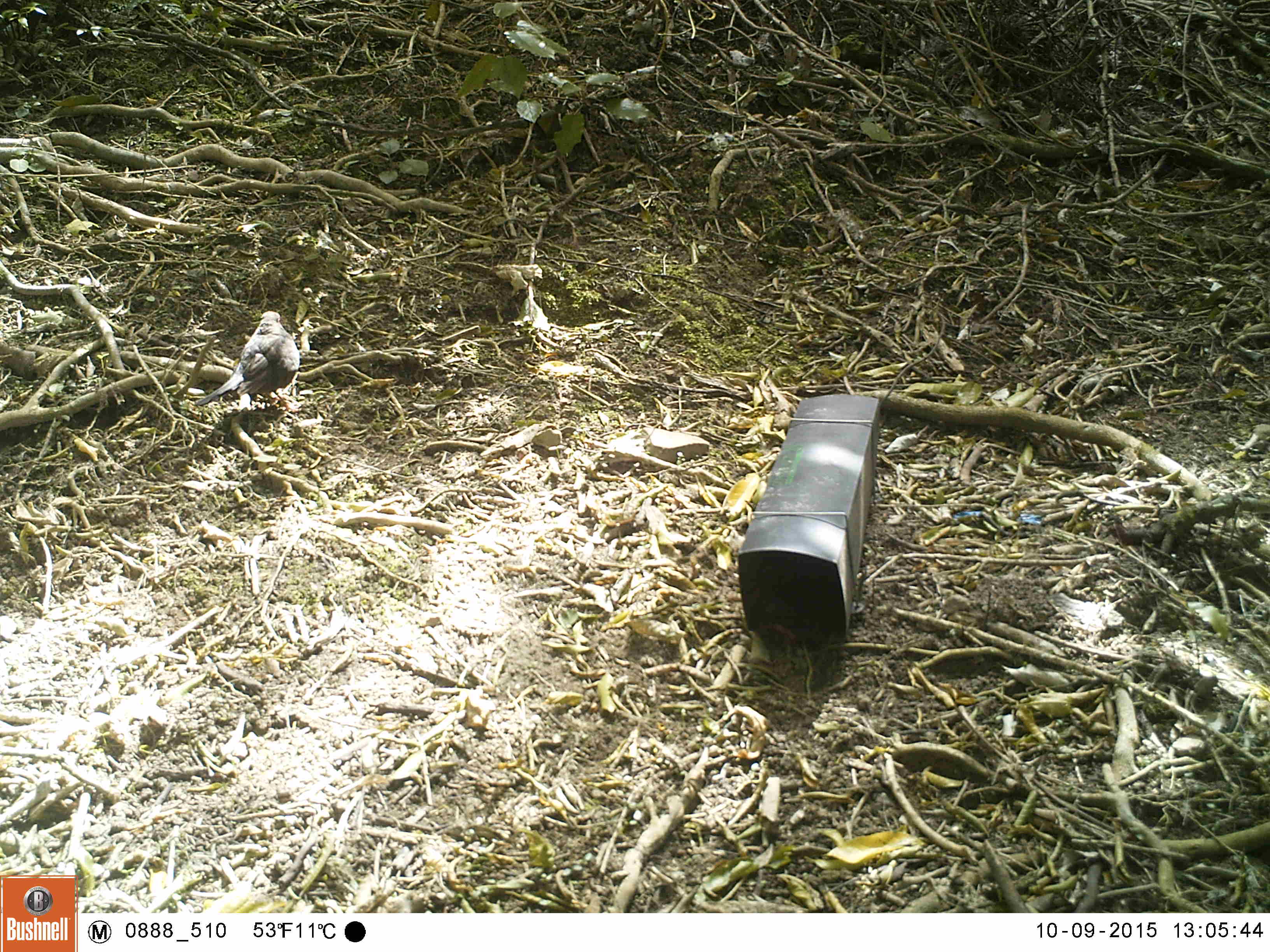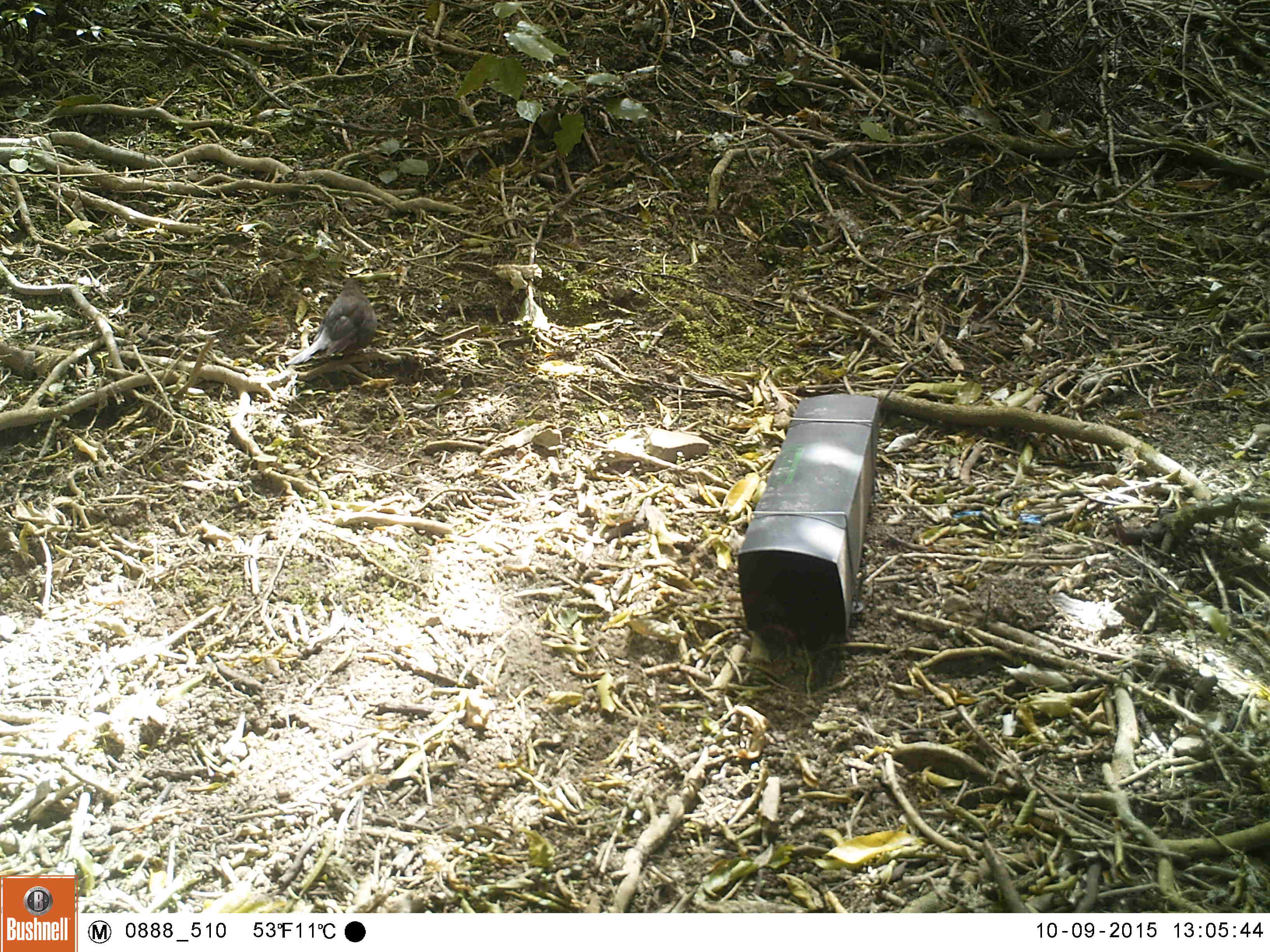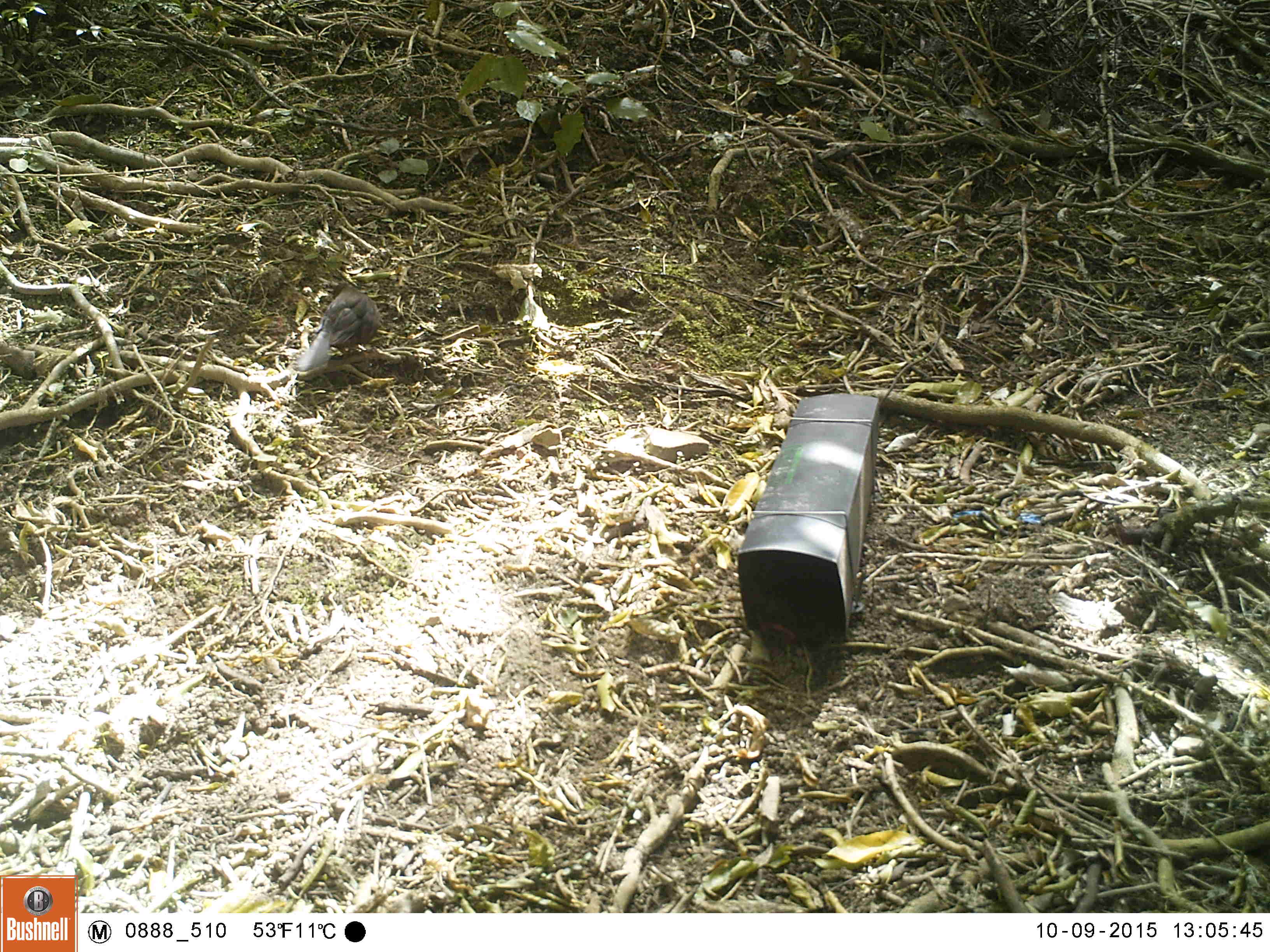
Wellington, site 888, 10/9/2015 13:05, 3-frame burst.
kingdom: Animalia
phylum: Chordata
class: Aves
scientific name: Aves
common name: bird